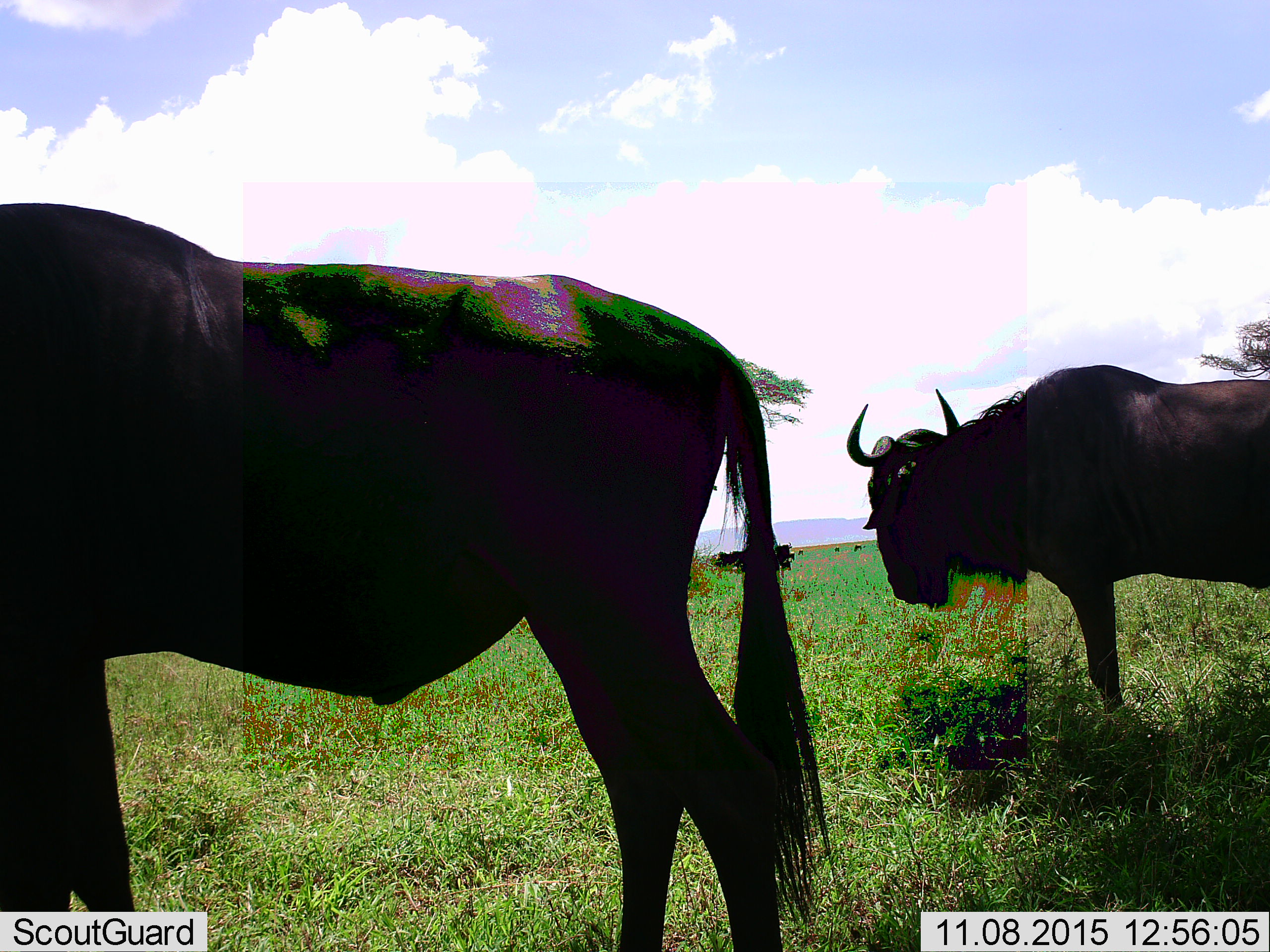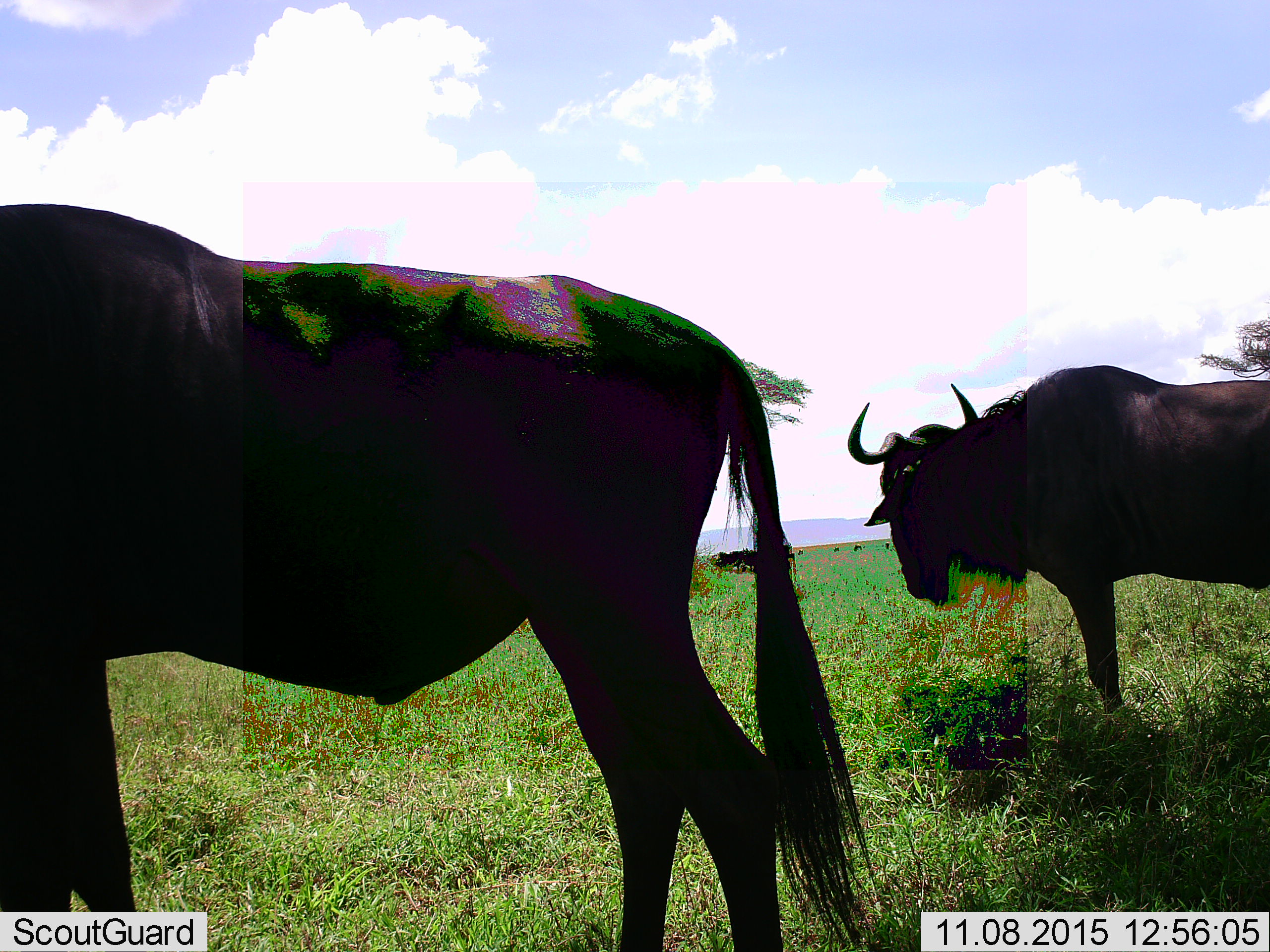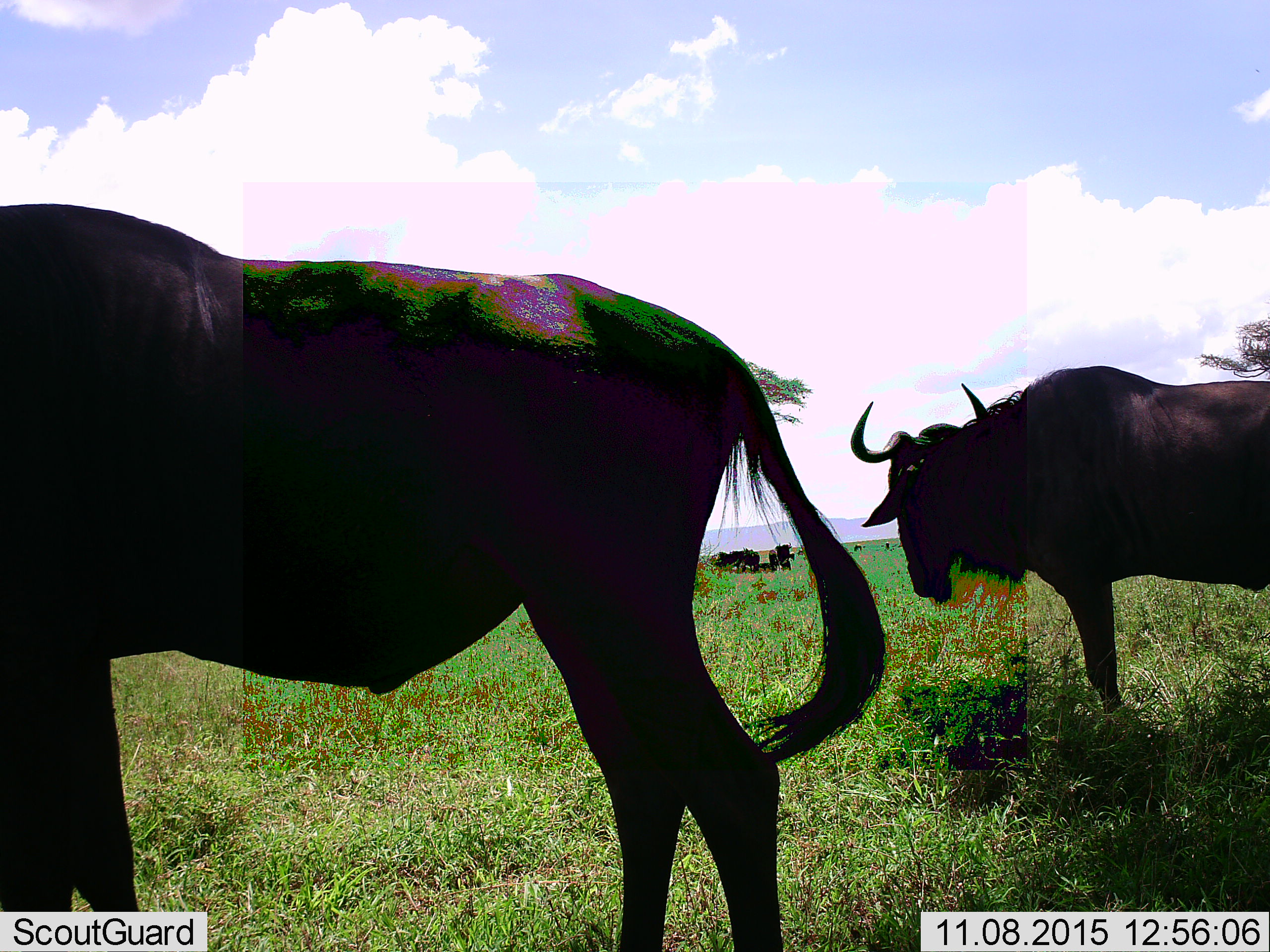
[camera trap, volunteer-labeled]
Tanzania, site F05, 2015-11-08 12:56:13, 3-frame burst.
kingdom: Animalia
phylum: Chordata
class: Mammalia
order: Artiodactyla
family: Bovidae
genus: Connochaetes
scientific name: Connochaetes taurinus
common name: blue wildebeest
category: wildebeest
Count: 10.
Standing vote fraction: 92%.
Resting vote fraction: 38%.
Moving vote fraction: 15%.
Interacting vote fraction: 8%.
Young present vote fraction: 0%.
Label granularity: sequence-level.